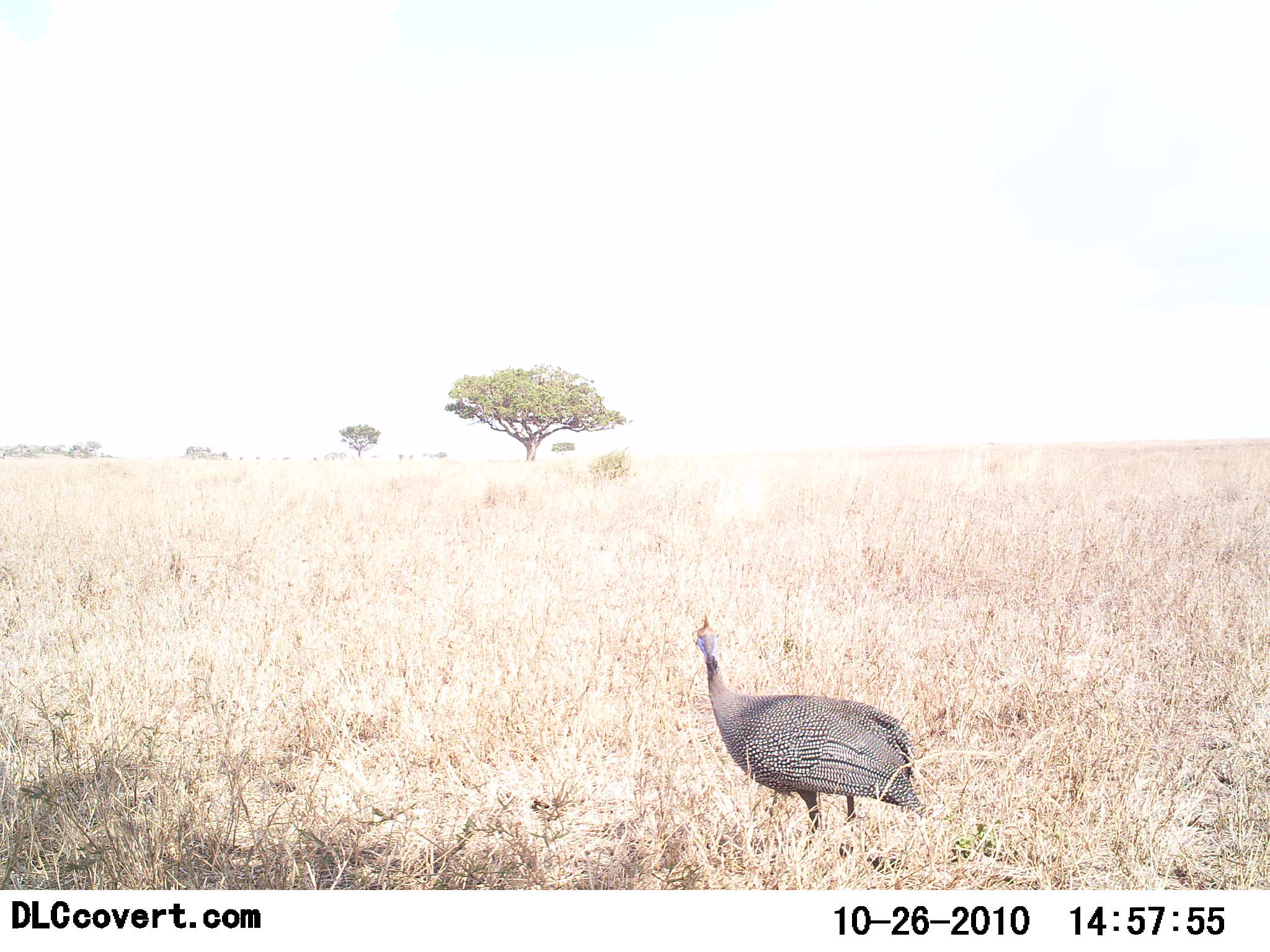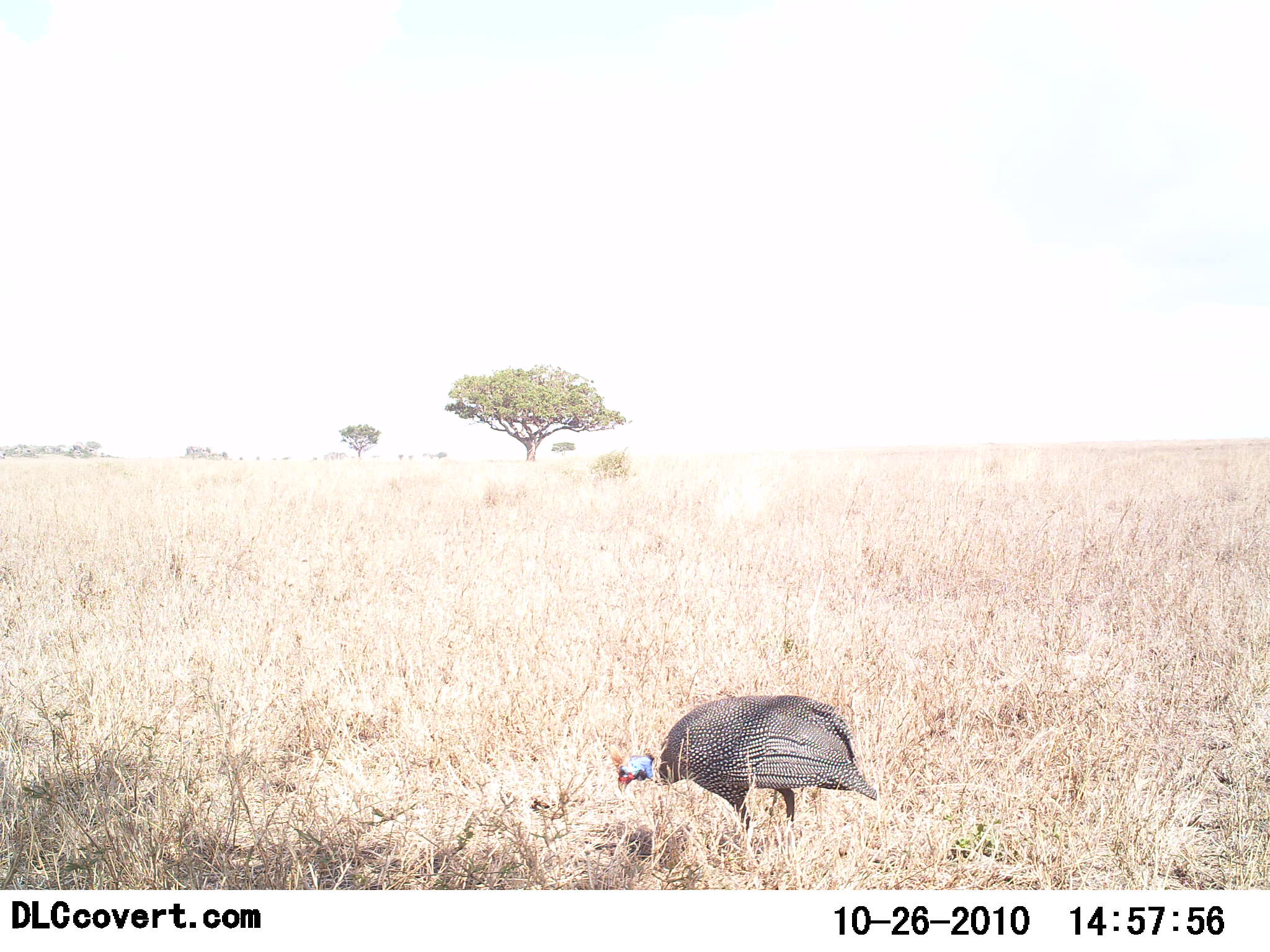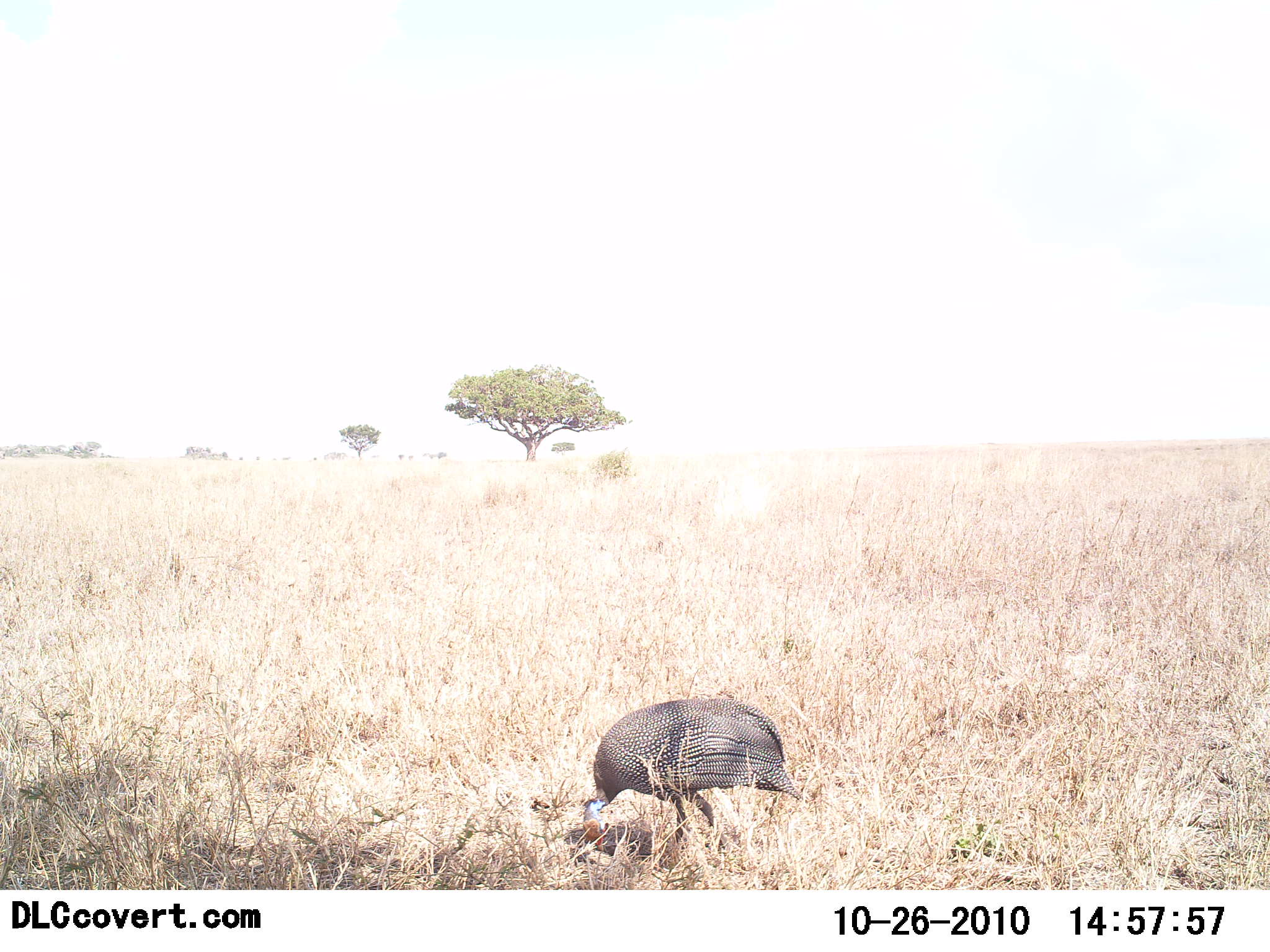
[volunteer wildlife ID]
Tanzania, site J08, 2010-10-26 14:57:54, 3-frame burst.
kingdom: Animalia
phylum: Chordata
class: Aves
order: Galliformes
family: Numididae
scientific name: Numididae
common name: guinea fowl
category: guineafowl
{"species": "guineafowl (guinea fowl) (Numididae)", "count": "1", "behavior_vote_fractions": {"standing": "15%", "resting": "0%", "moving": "8%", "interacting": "8%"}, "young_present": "0%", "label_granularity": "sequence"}